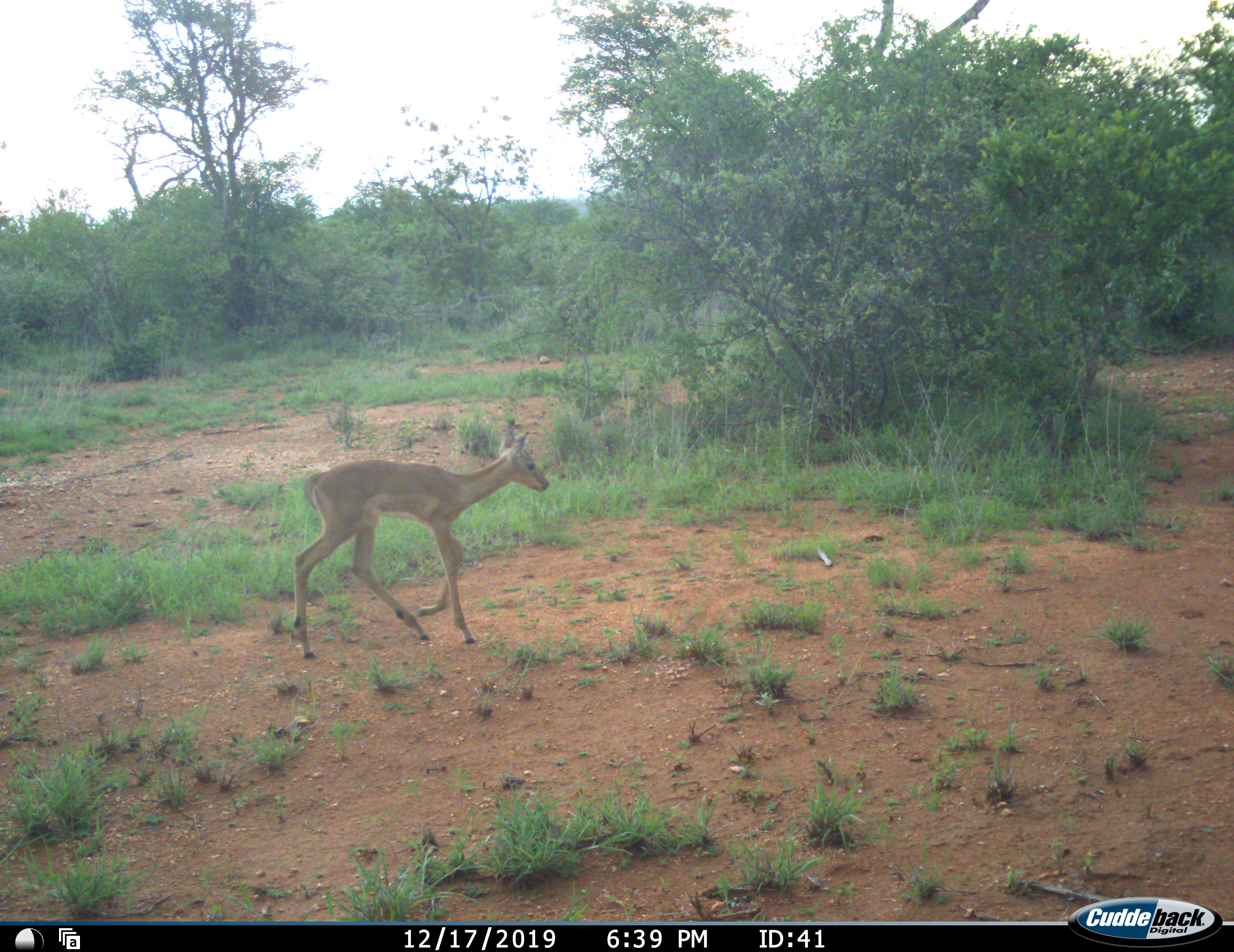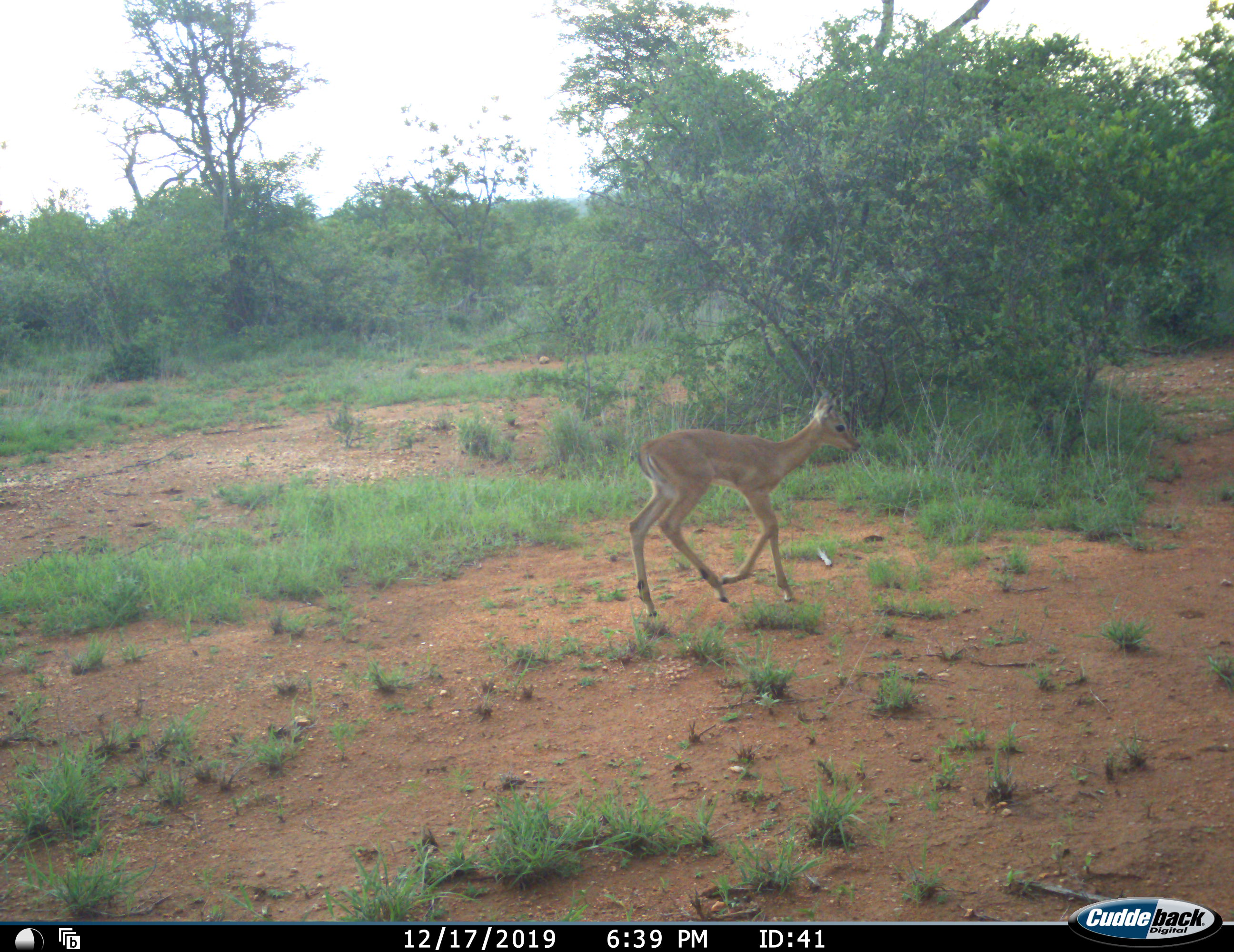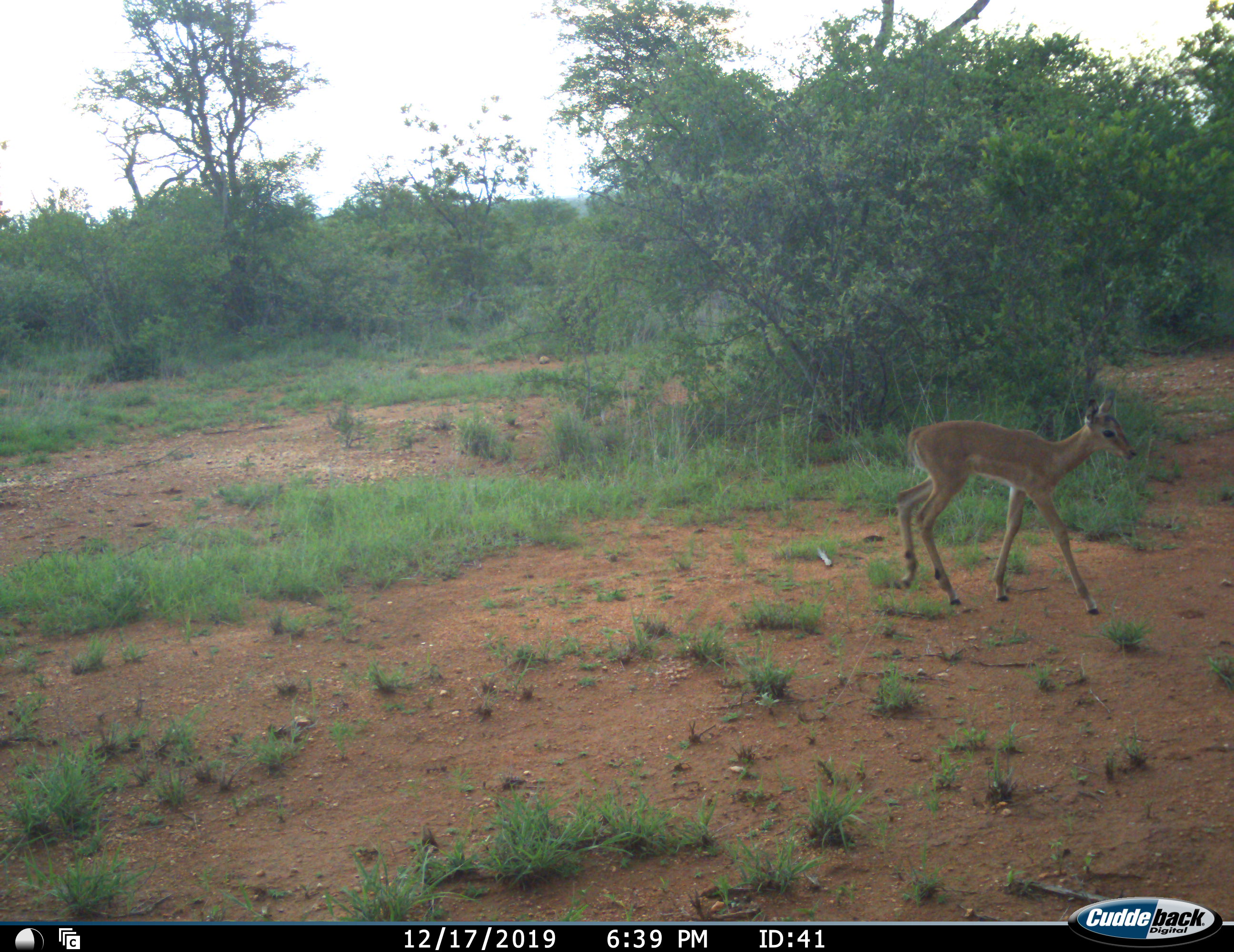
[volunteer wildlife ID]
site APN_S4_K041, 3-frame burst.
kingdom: Animalia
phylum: Chordata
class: Mammalia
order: Artiodactyla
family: Bovidae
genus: Aepyceros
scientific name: Aepyceros melampus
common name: impala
Impala (Aepyceros melampus), count 1. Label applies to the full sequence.